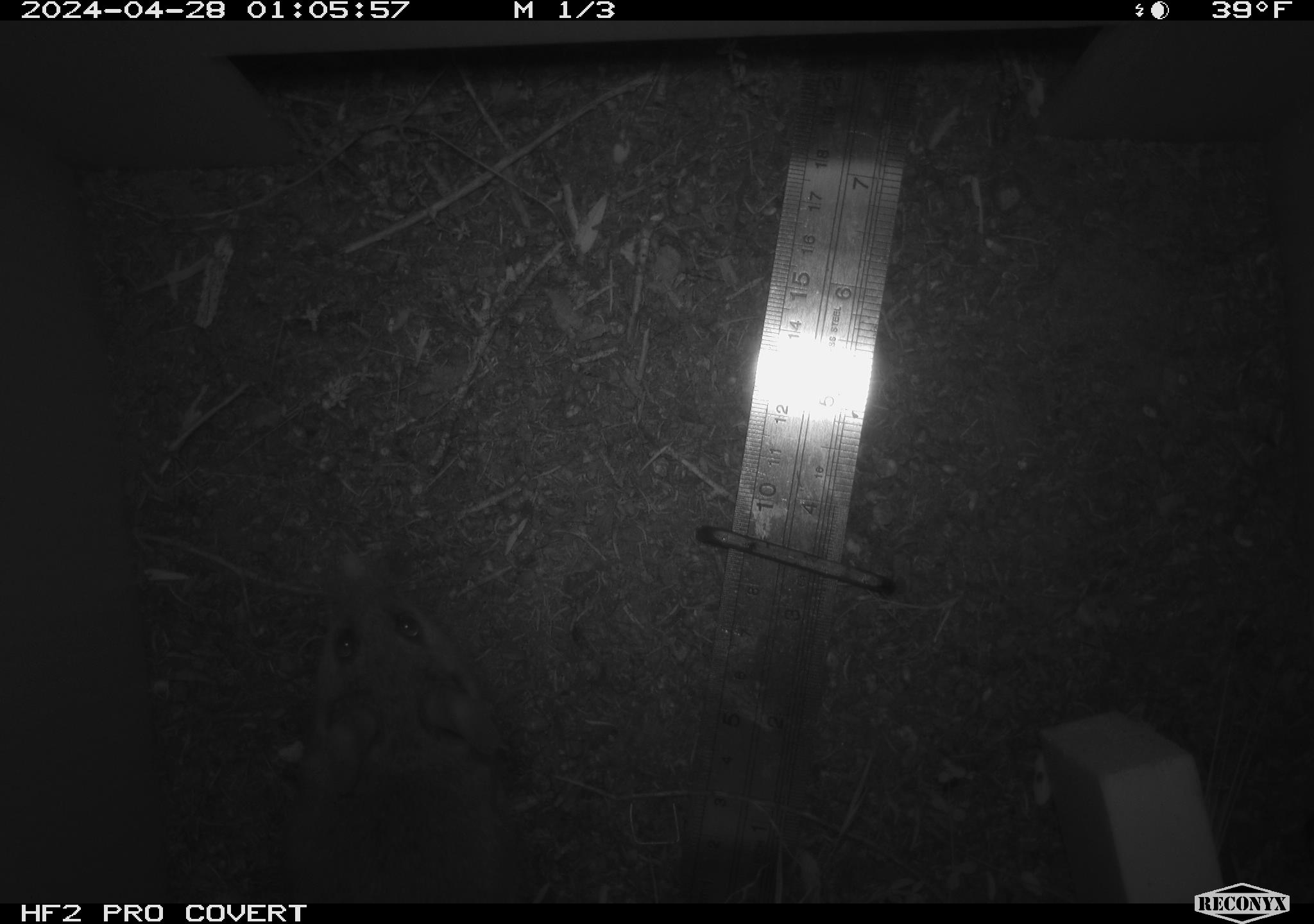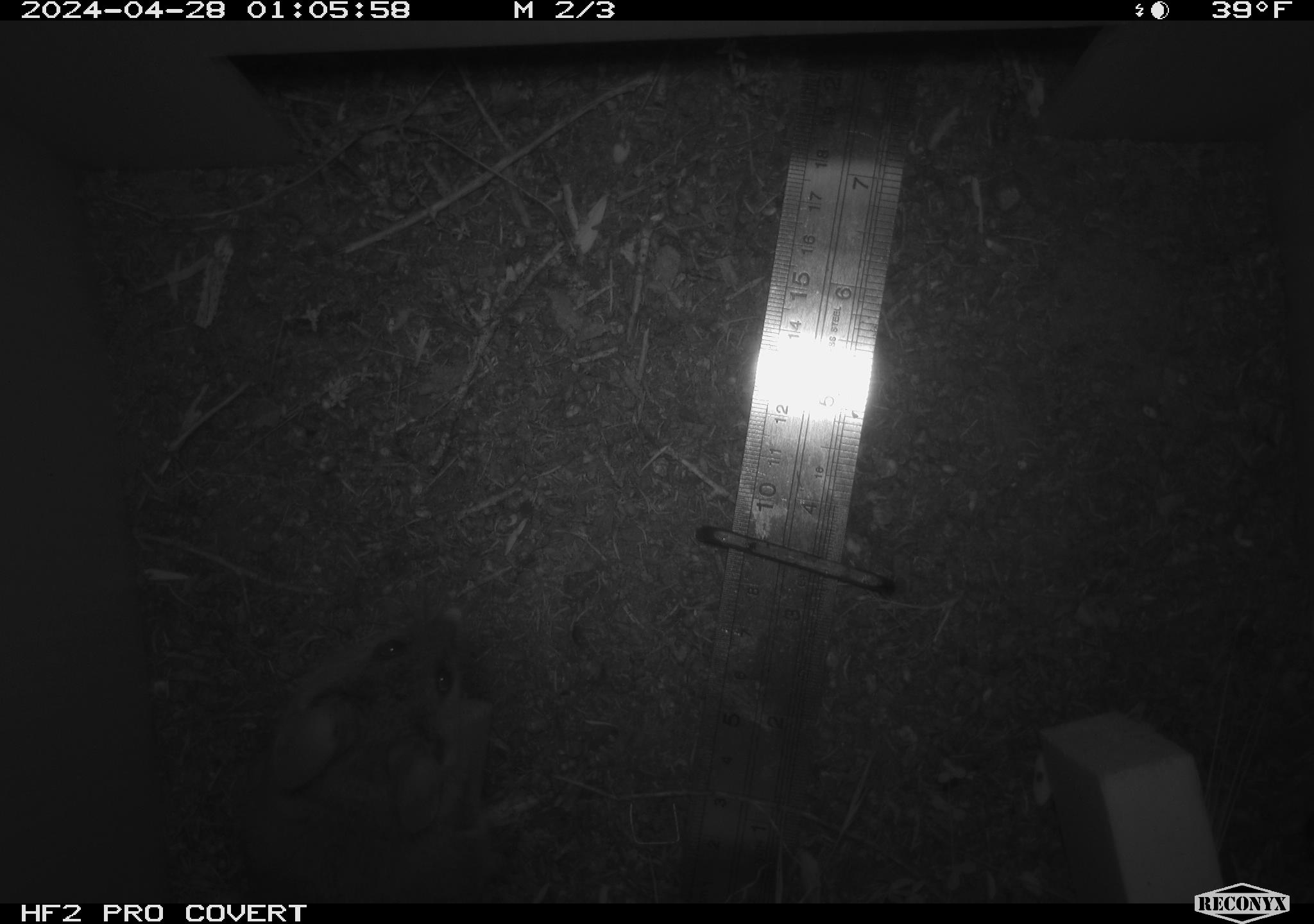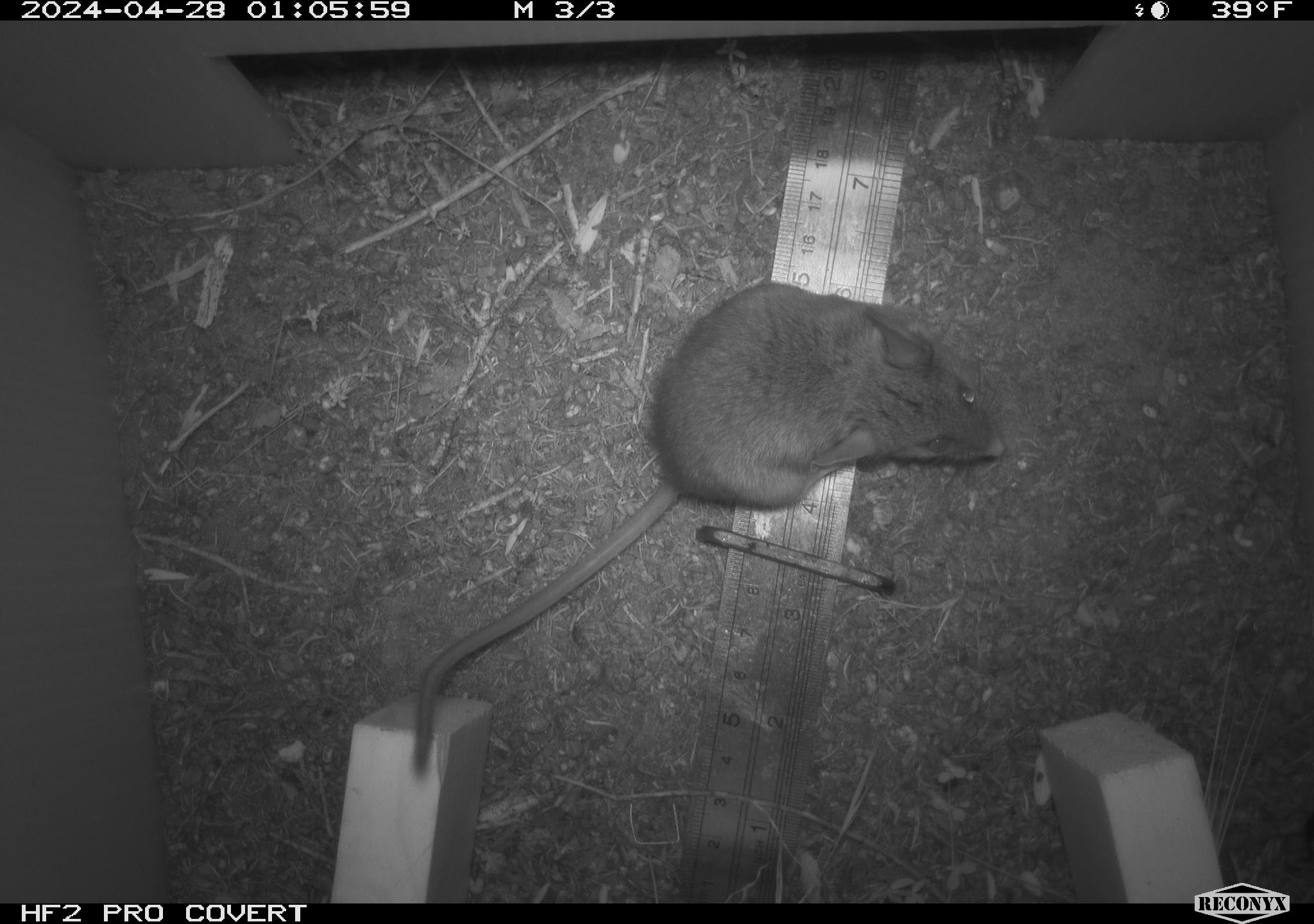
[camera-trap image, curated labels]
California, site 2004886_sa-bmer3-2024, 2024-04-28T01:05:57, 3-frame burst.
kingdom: Animalia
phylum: Chordata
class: Mammalia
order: Rodentia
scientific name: Rodentia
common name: mouse species